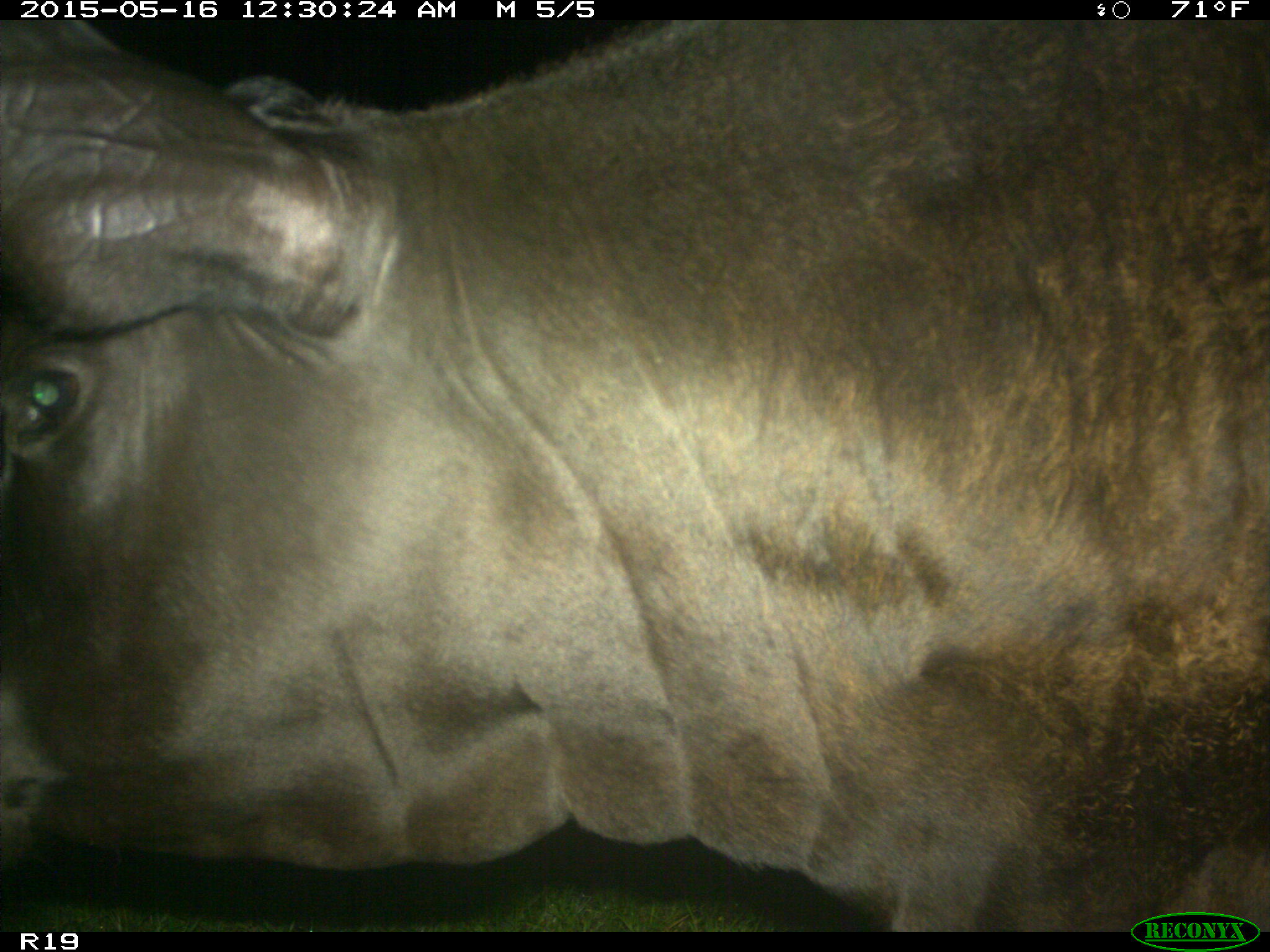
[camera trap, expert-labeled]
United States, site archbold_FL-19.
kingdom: Animalia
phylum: Chordata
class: Mammalia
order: Artiodactyla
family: Bovidae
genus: Bos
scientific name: Bos taurus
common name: domestic cow